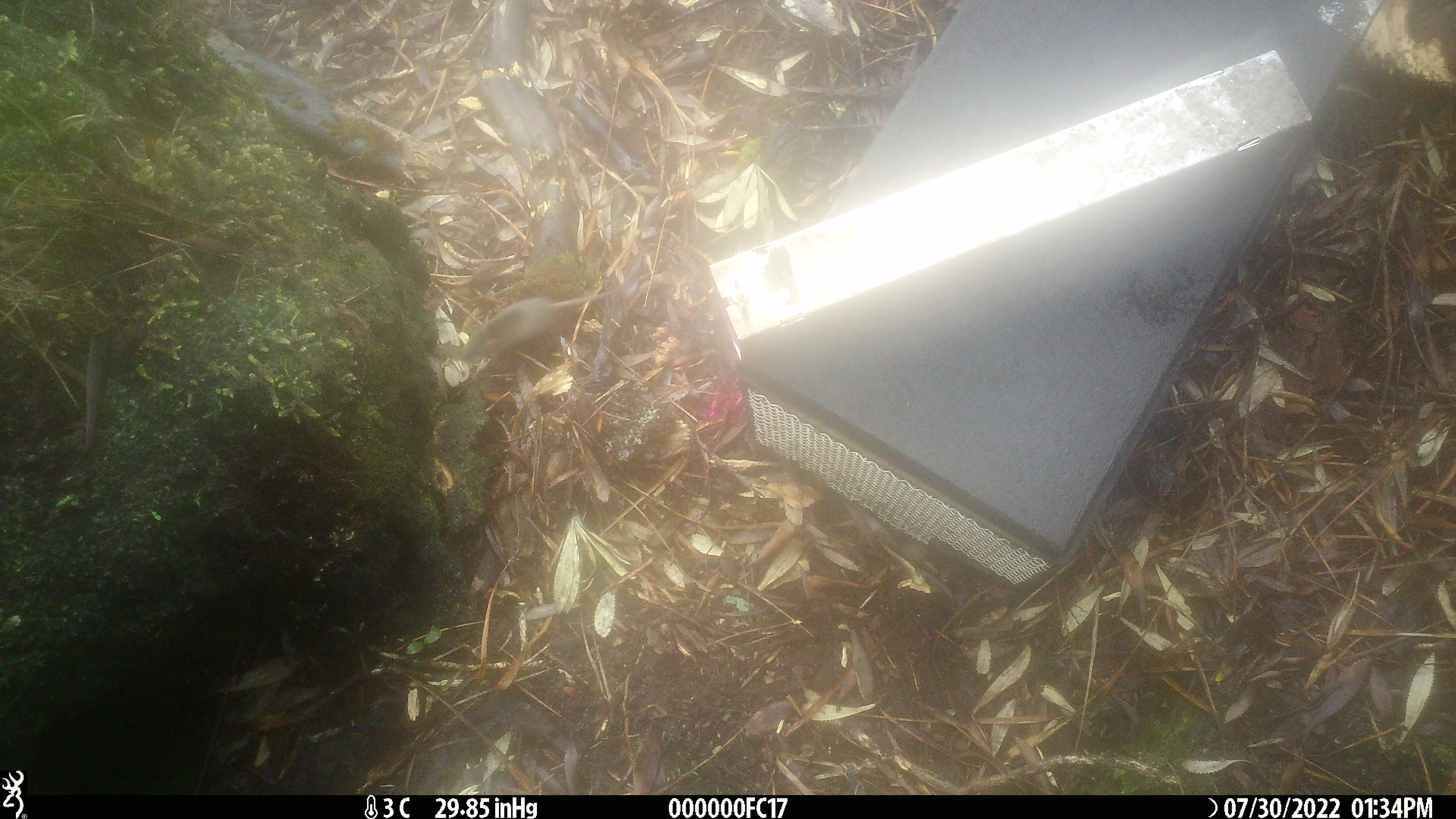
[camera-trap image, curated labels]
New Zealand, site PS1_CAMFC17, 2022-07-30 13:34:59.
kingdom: Animalia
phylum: Chordata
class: Mammalia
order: Rodentia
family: Muridae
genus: Mus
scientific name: Mus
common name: mouse